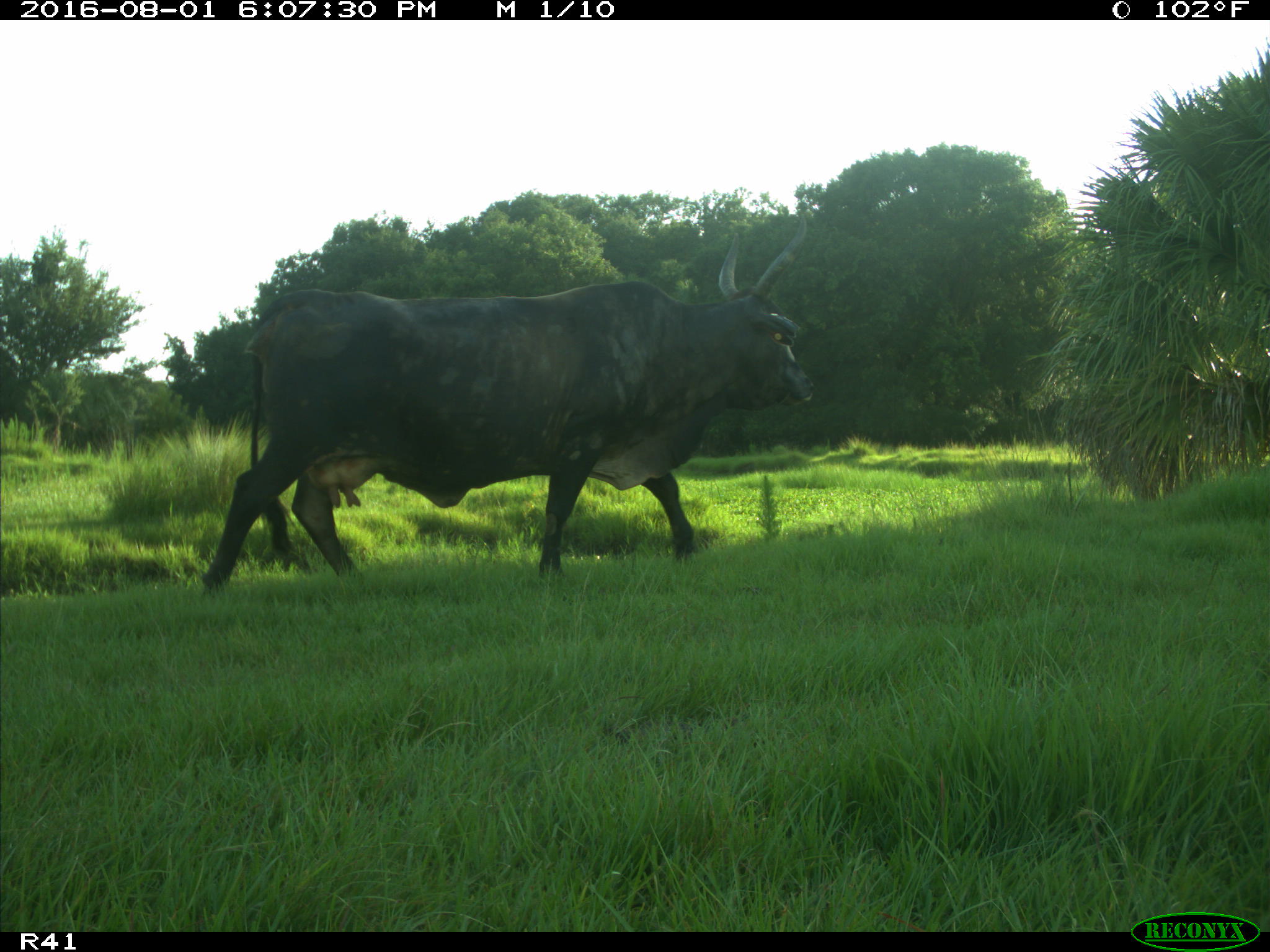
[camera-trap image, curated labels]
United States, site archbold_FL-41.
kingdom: Animalia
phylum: Chordata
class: Mammalia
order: Artiodactyla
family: Bovidae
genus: Bos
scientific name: Bos taurus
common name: domestic cow